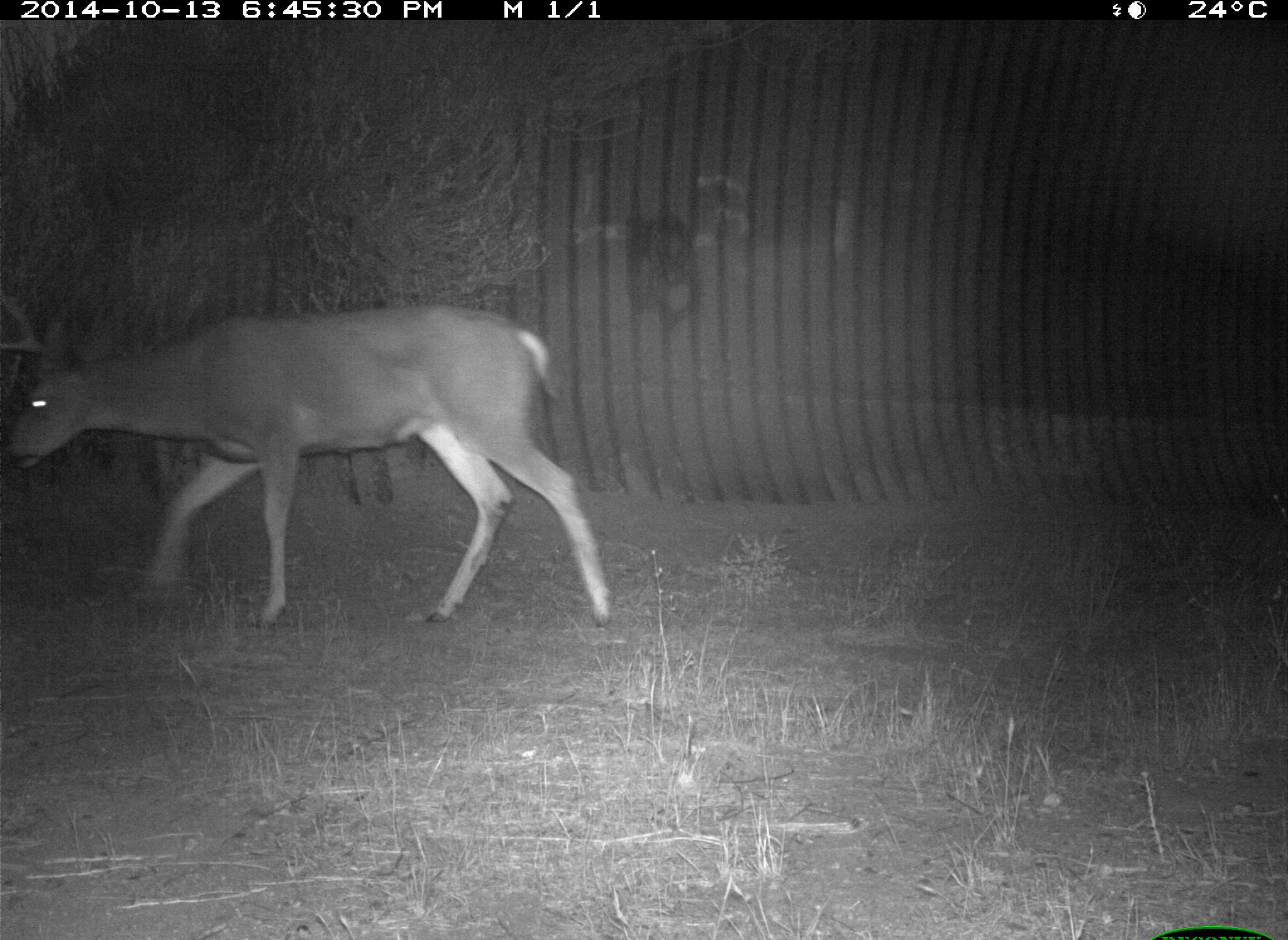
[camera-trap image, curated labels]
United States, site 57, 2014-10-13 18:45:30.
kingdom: Animalia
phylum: Chordata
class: Mammalia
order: Artiodactyla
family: Cervidae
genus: Odocoileus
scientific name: Odocoileus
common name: deer